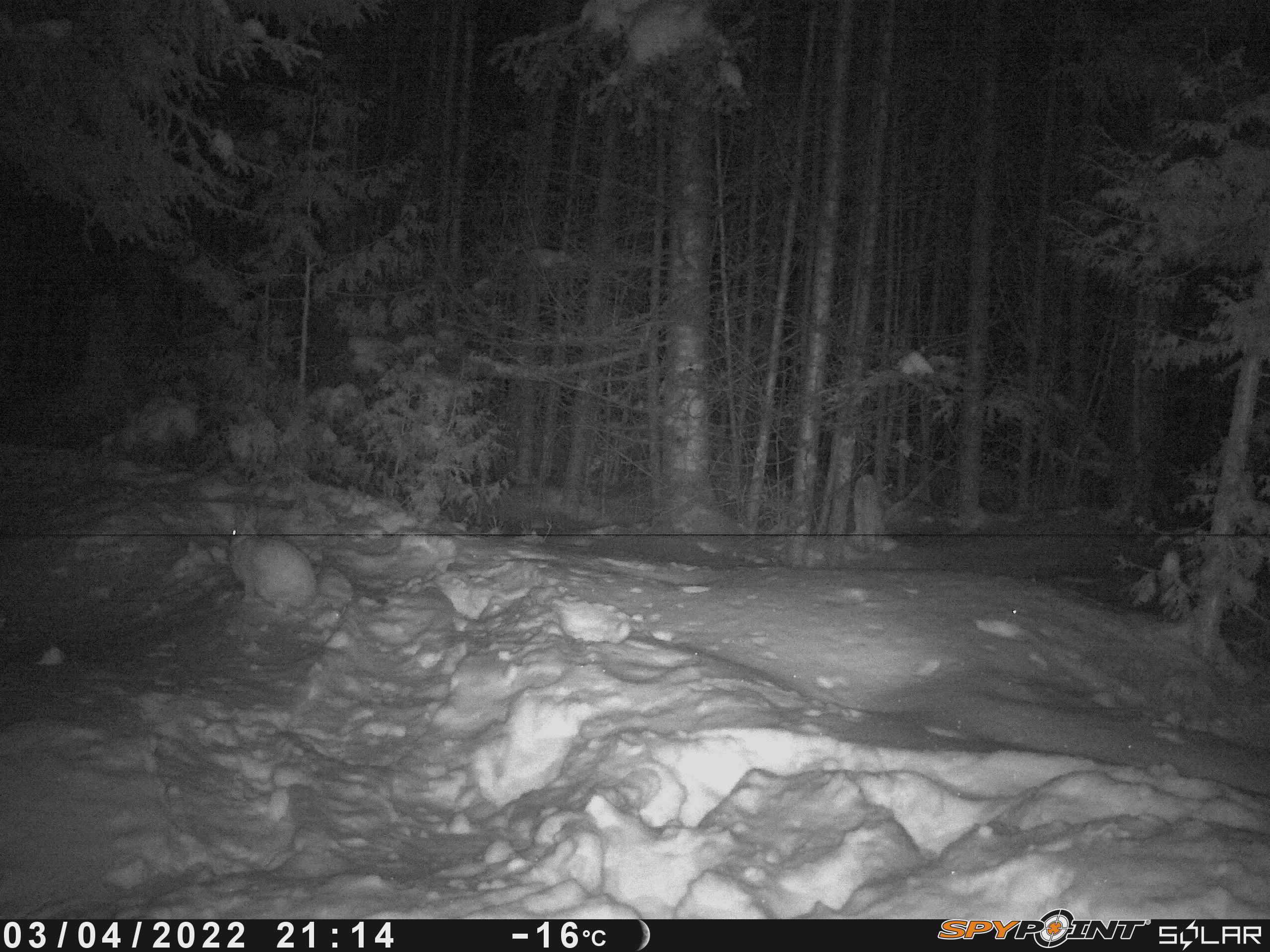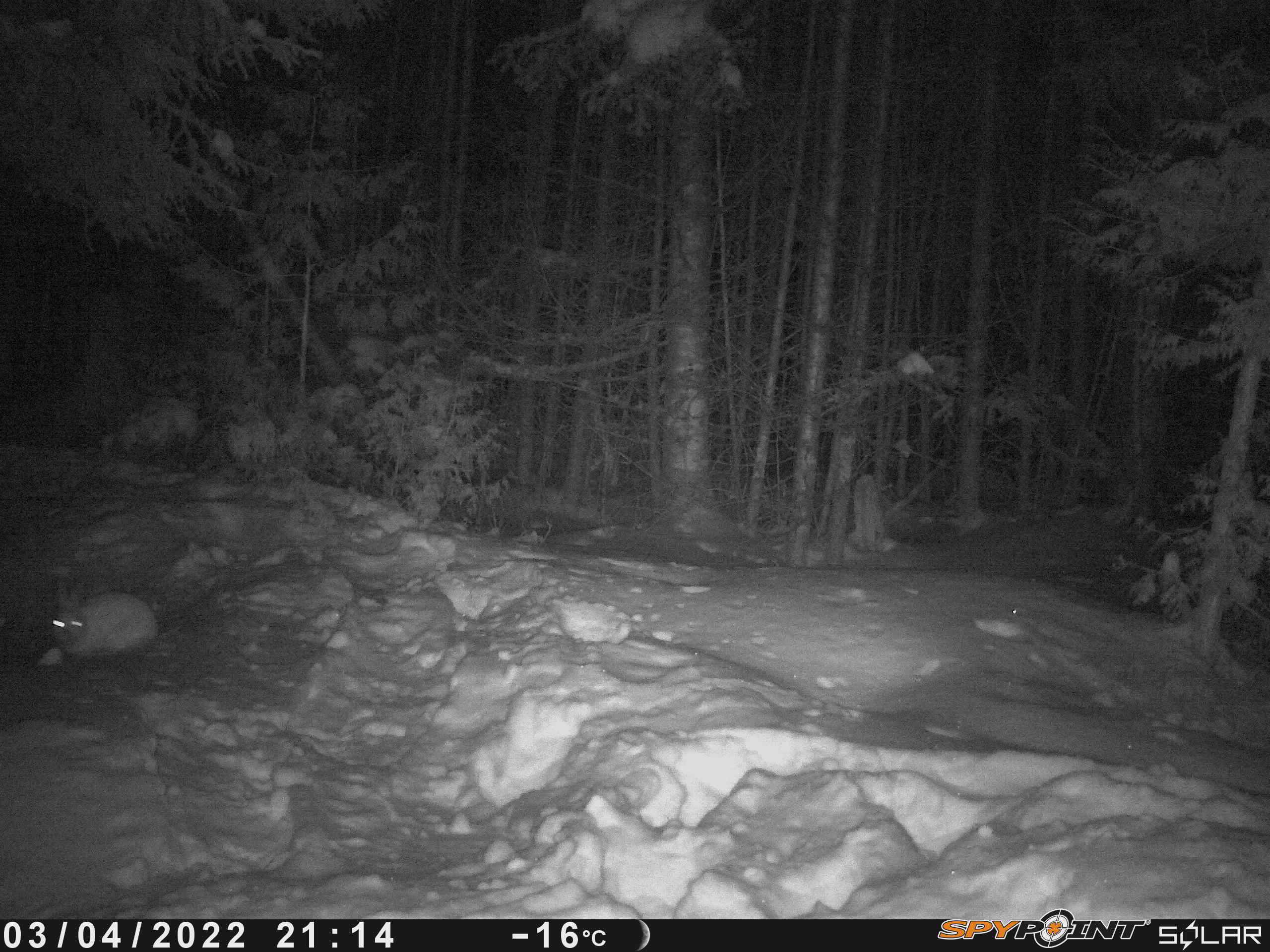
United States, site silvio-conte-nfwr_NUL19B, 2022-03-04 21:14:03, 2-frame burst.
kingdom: Animalia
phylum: Chordata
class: Mammalia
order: Lagomorpha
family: Leporidae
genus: Lepus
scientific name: Lepus americanus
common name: snowshoe hare